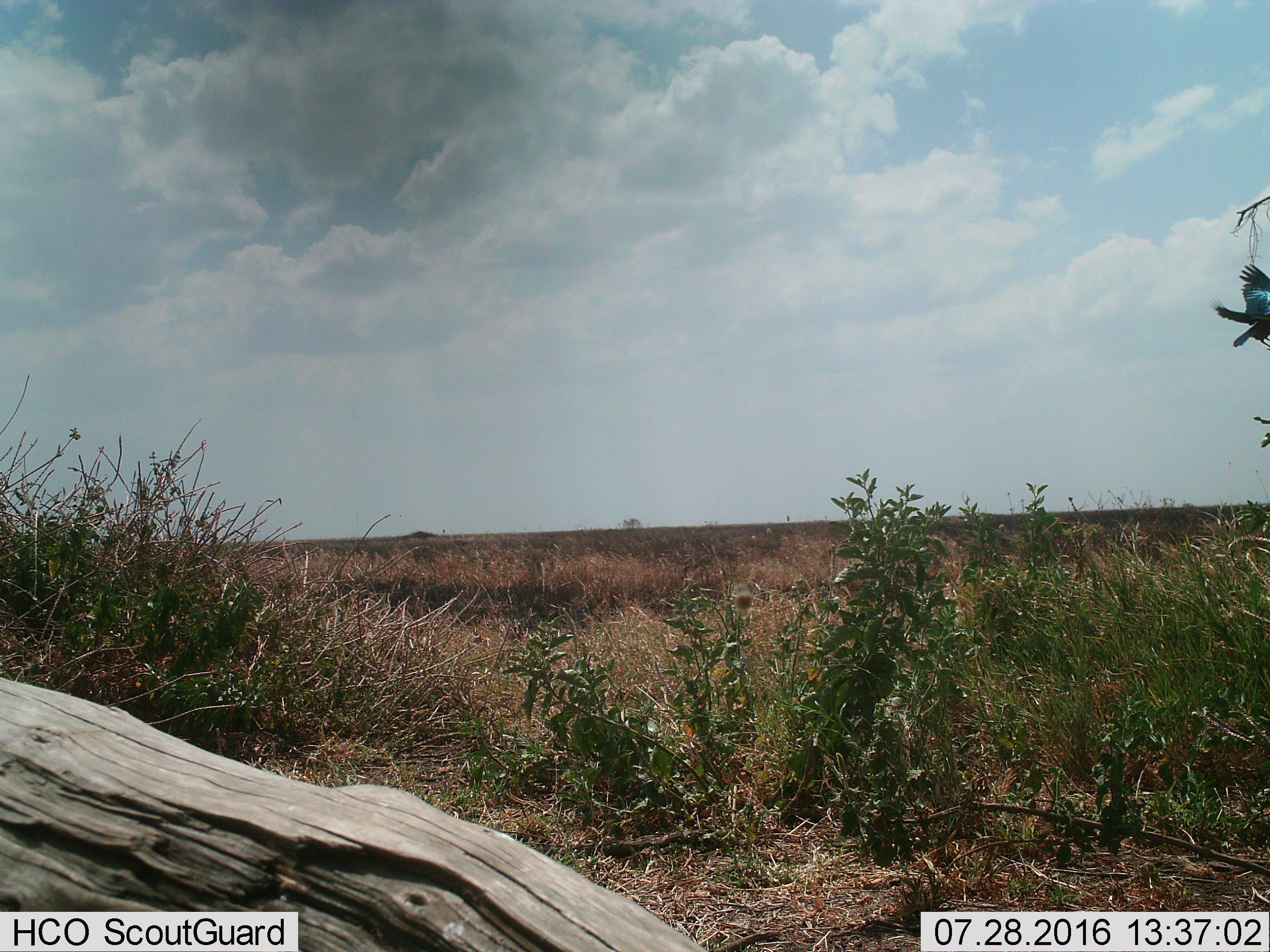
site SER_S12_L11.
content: unidentified animal